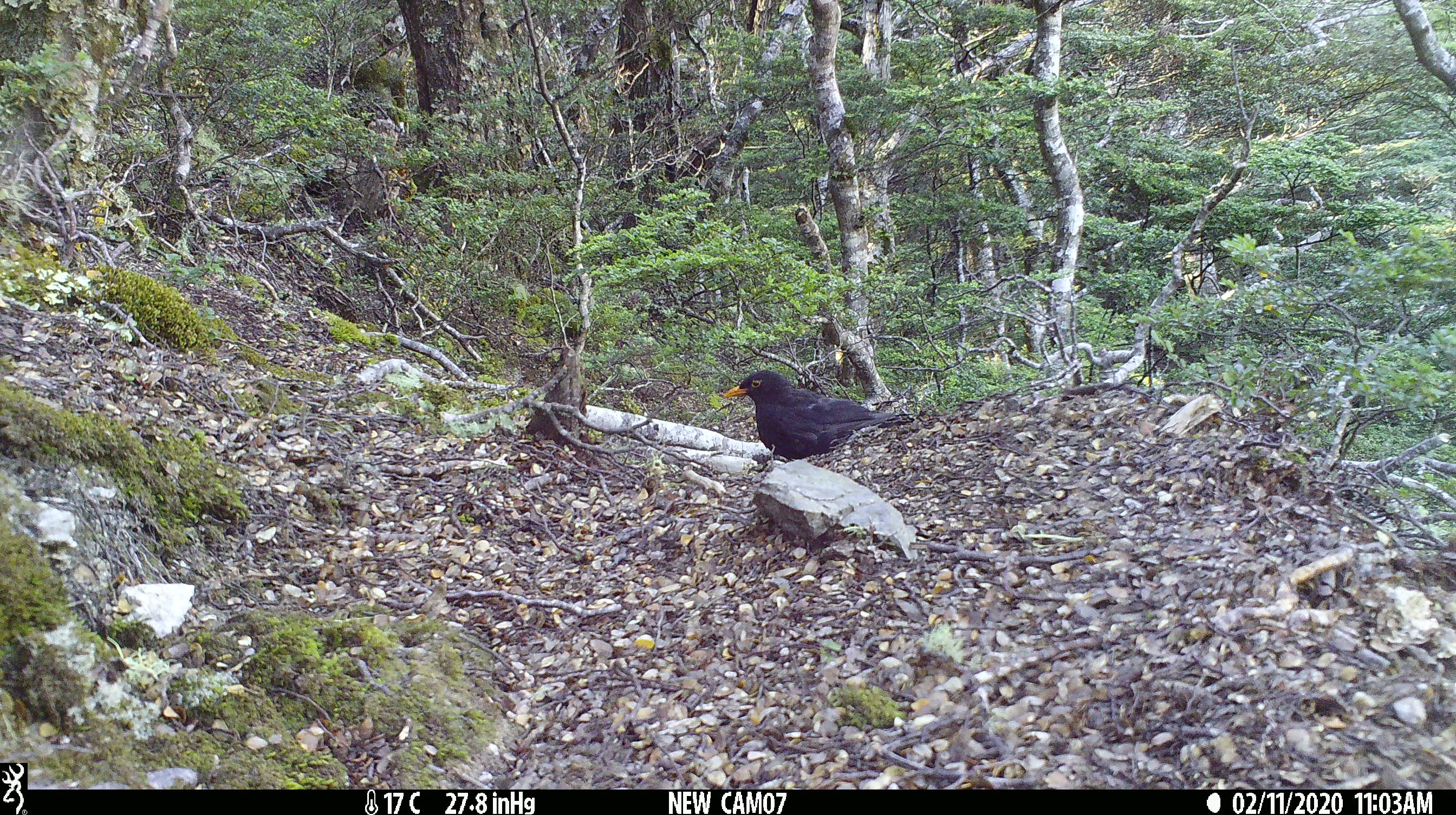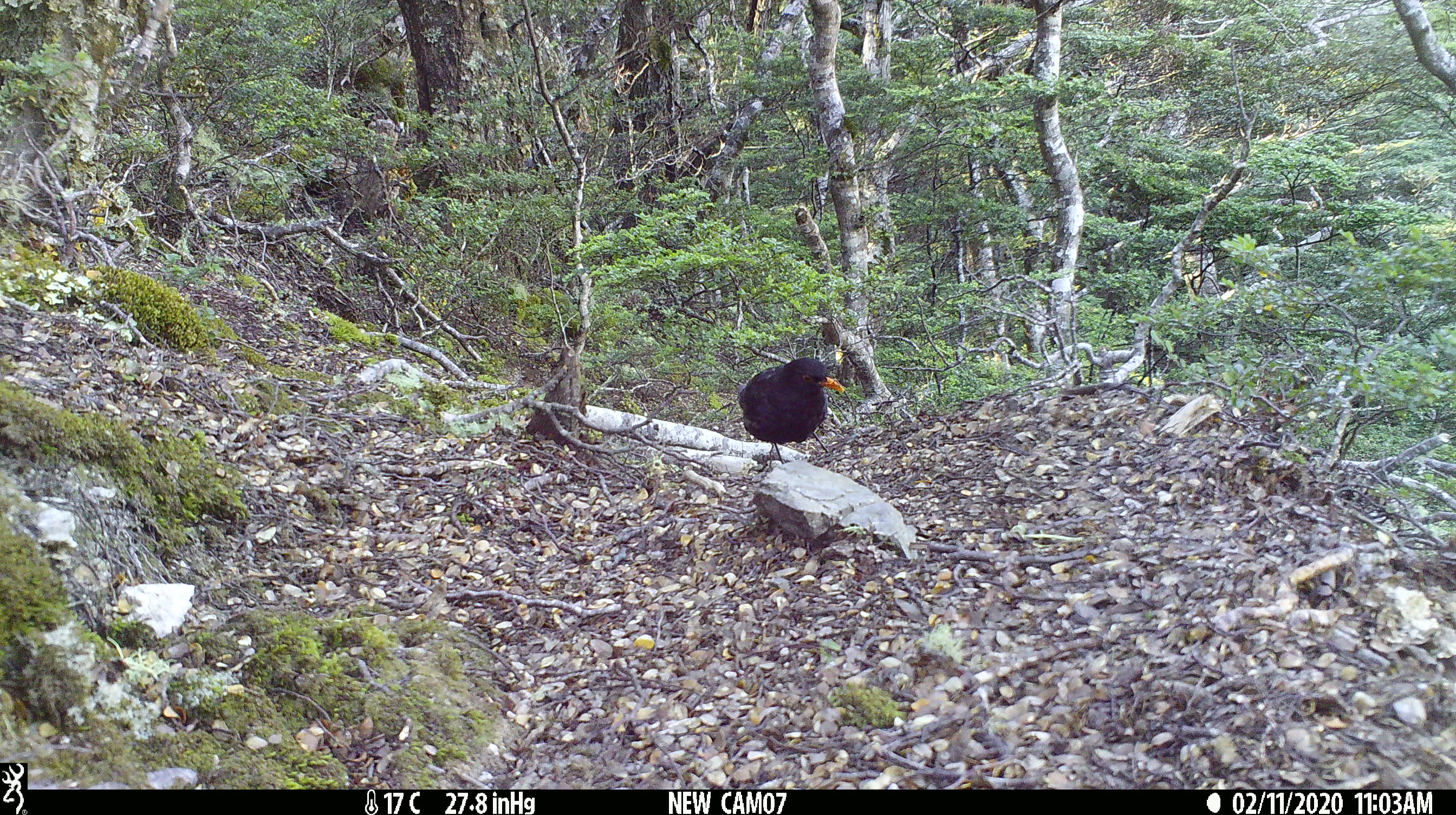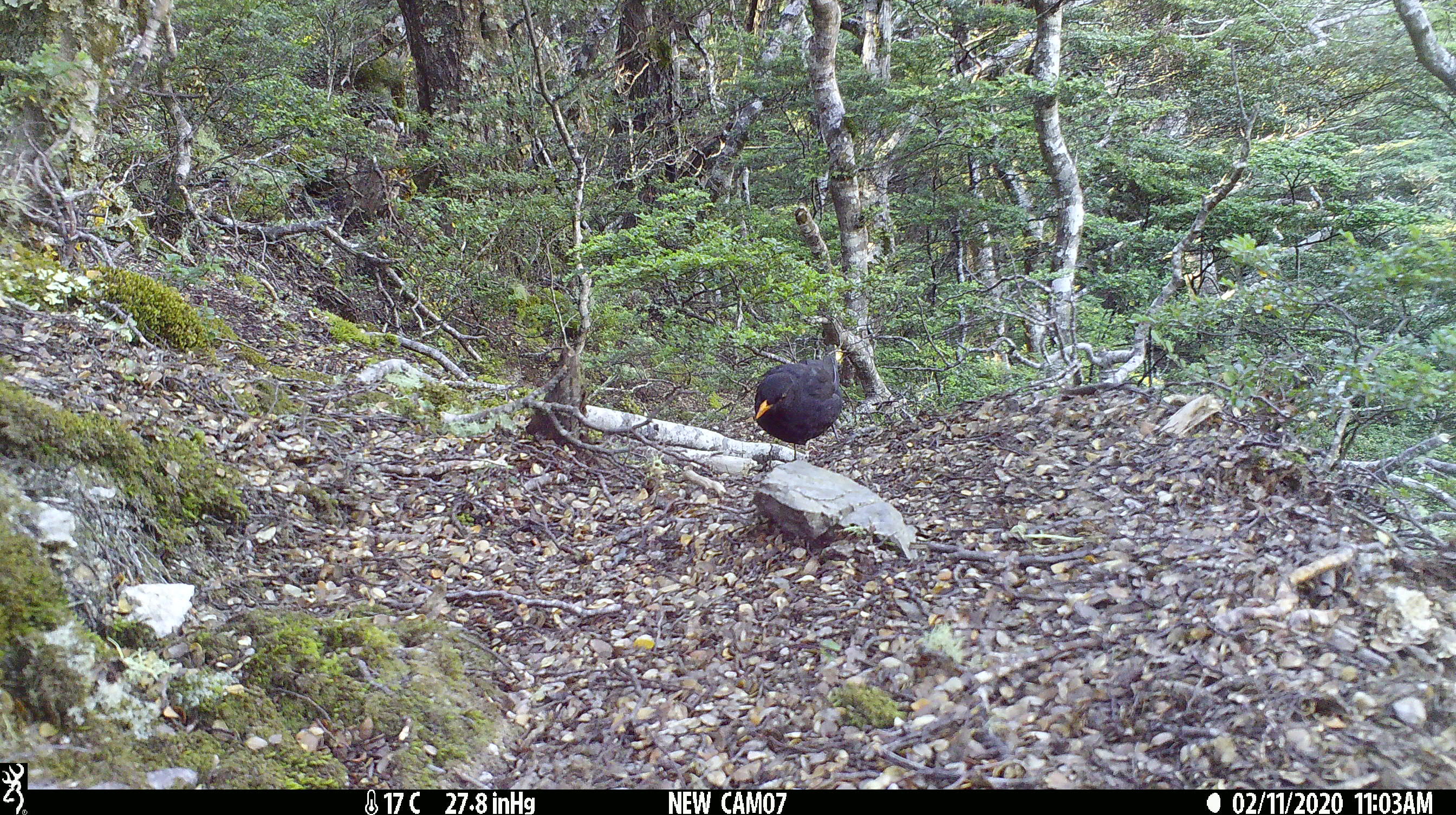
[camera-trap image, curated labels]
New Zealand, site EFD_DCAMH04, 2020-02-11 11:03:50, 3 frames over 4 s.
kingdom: Animalia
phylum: Chordata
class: Aves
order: Passeriformes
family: Turdidae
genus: Turdus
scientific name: Turdus merula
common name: eurasian blackbird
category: blackbird